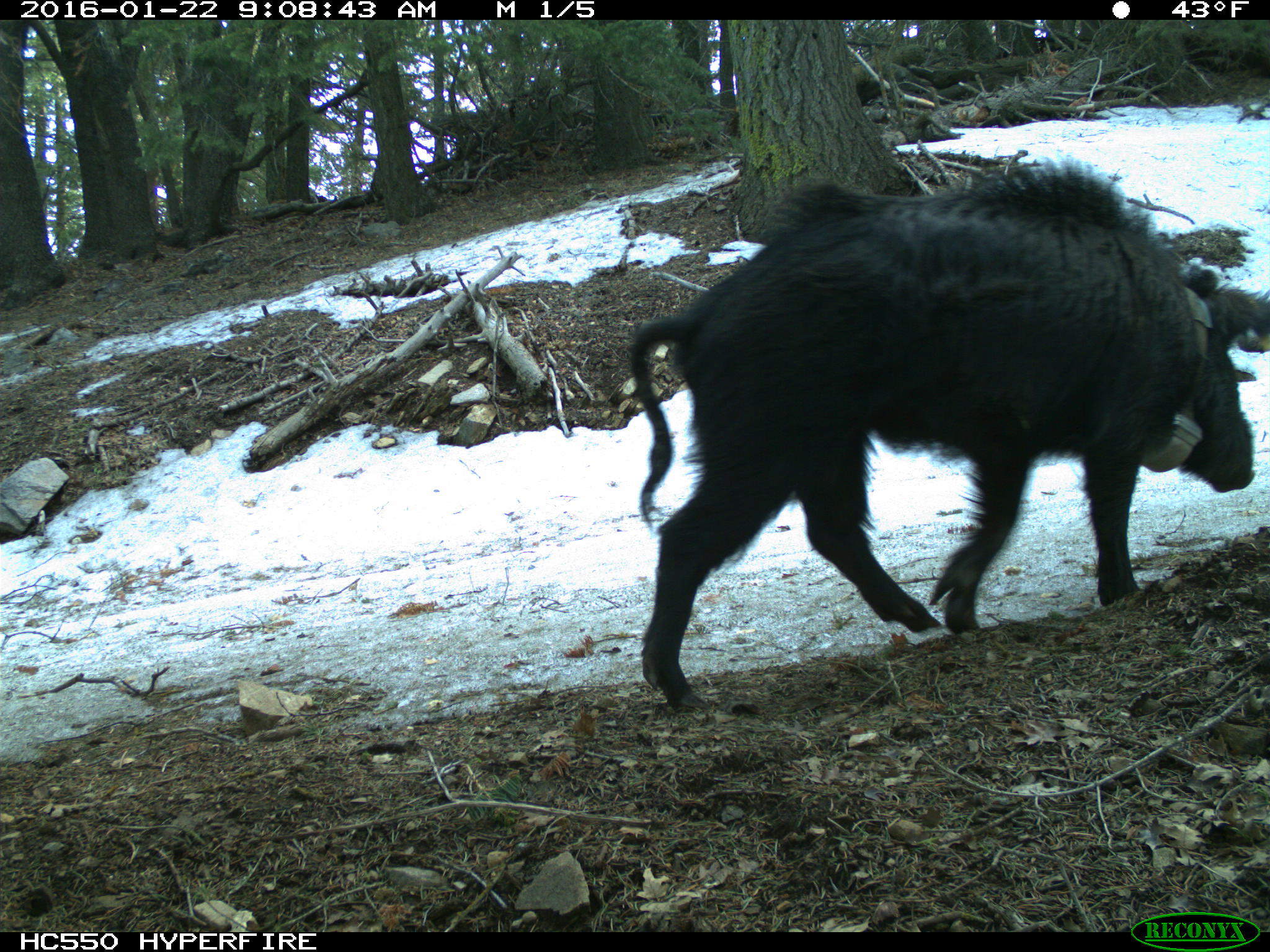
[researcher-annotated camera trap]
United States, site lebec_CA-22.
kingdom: Animalia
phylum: Chordata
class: Mammalia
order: Artiodactyla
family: Suidae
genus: Sus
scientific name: Sus scrofa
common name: wild boar